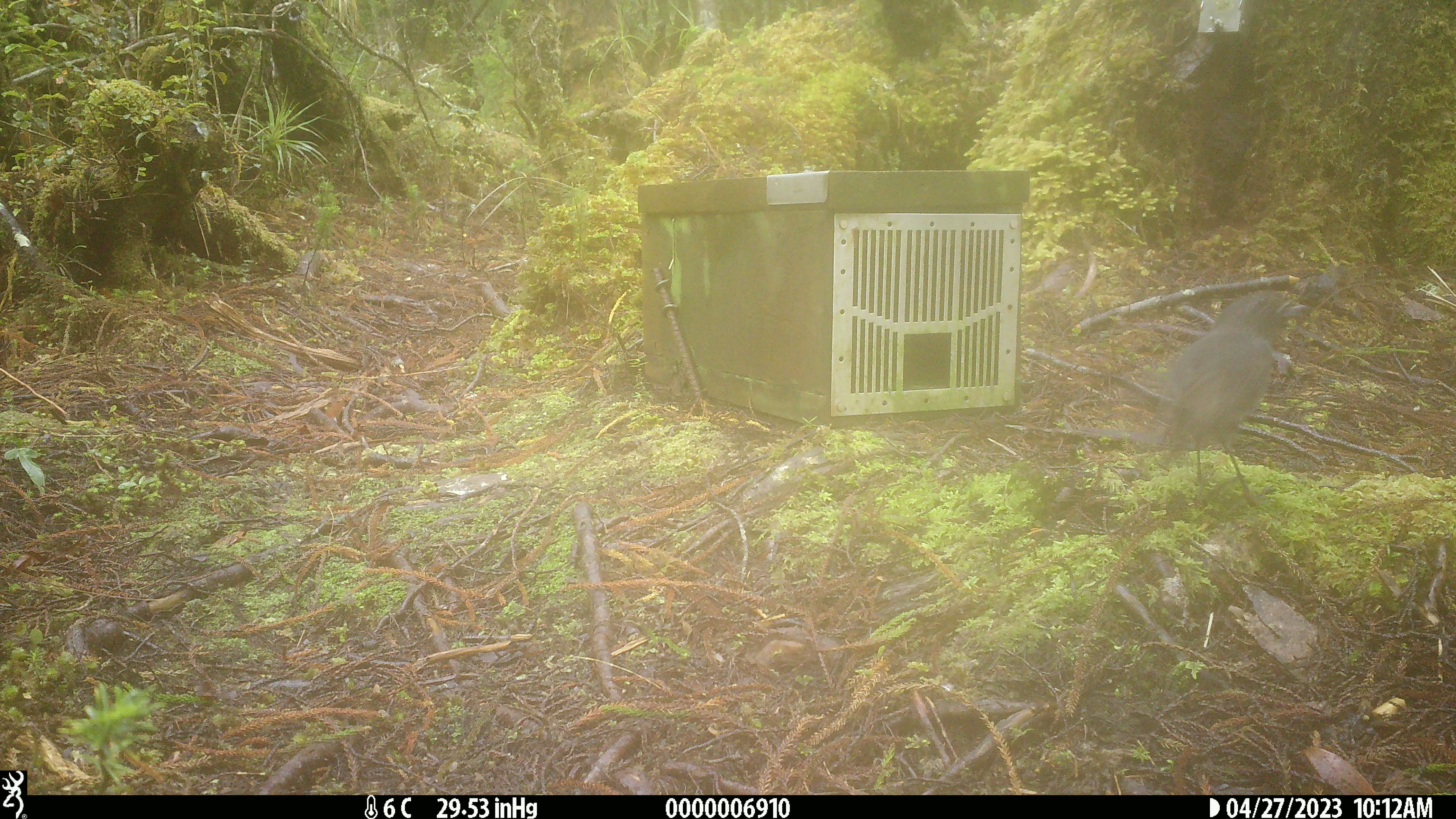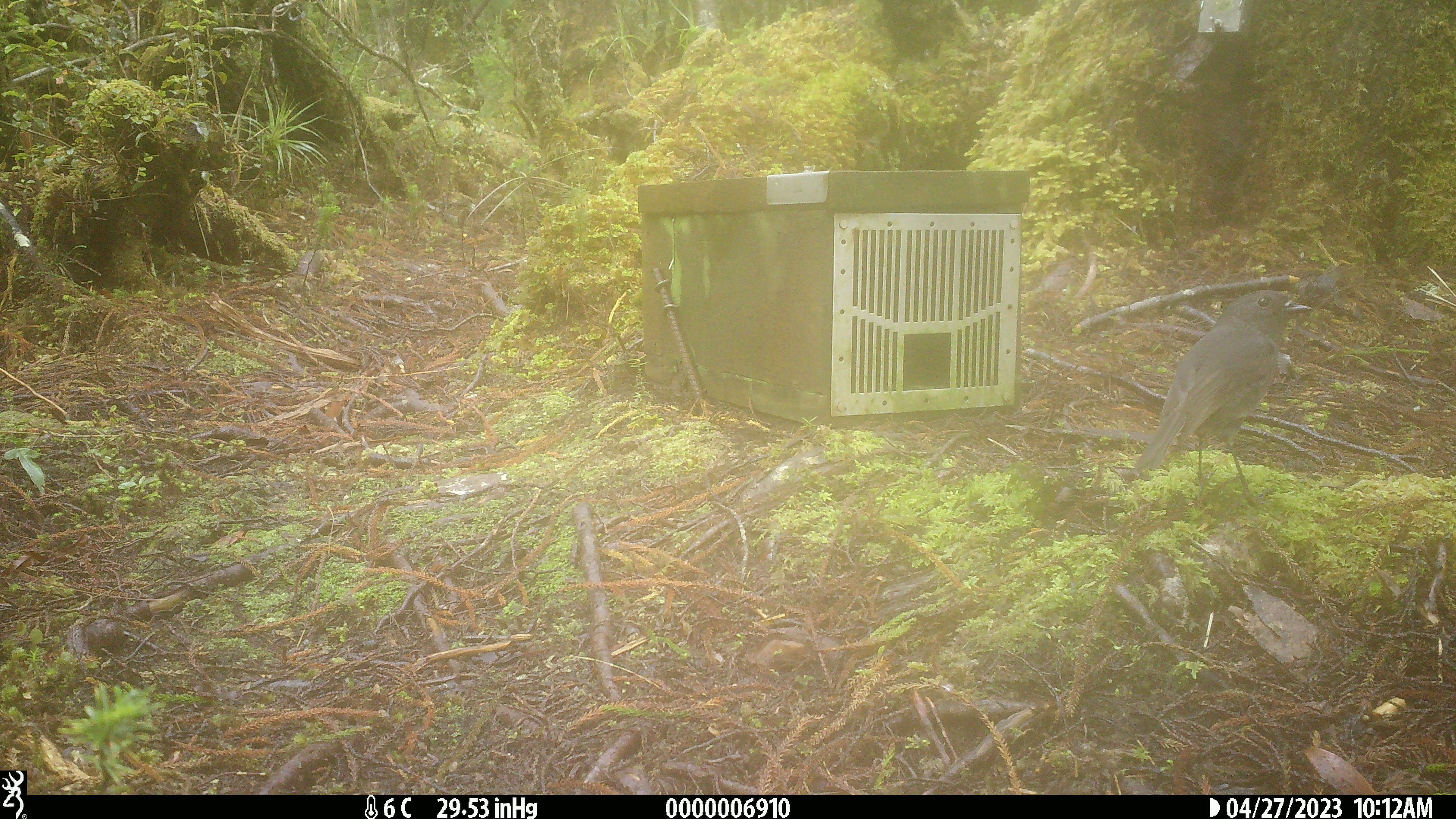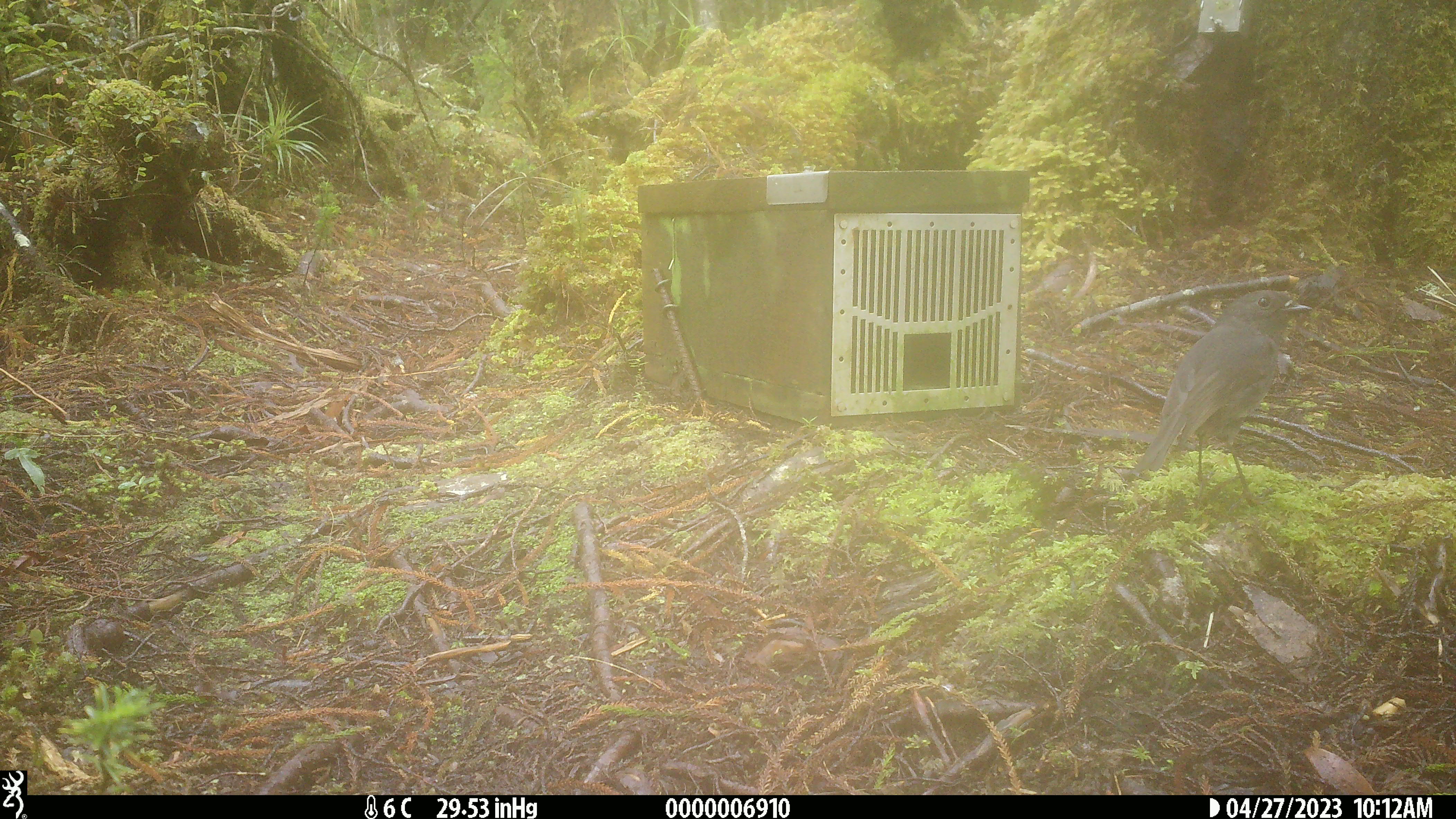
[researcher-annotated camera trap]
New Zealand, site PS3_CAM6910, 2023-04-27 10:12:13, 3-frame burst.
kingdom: Animalia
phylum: Chordata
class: Aves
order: Passeriformes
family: Petroicidae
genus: Petroica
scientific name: Petroica australis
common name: new zealand robin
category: robin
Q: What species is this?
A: Robin (new zealand robin) (Petroica australis).